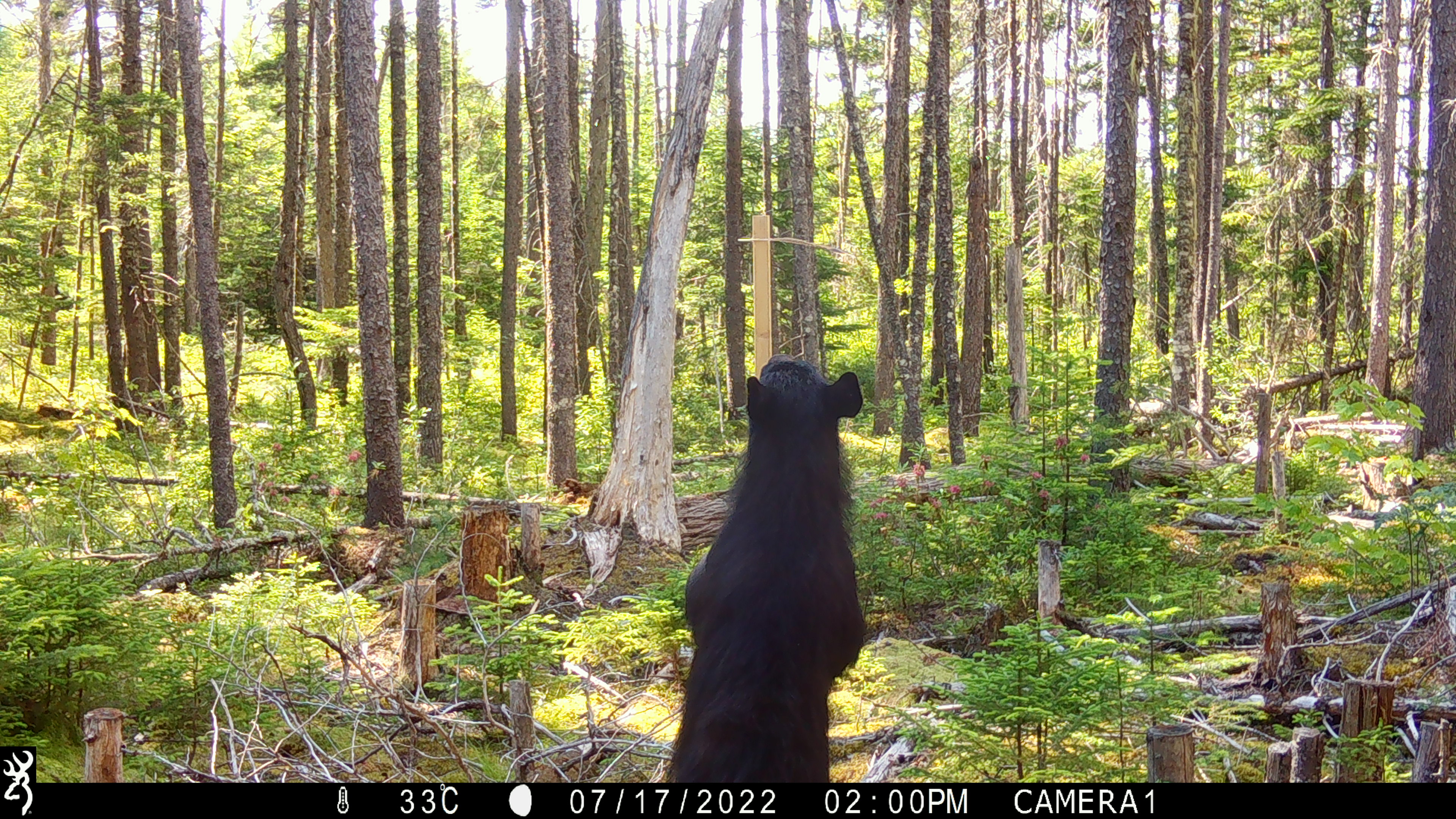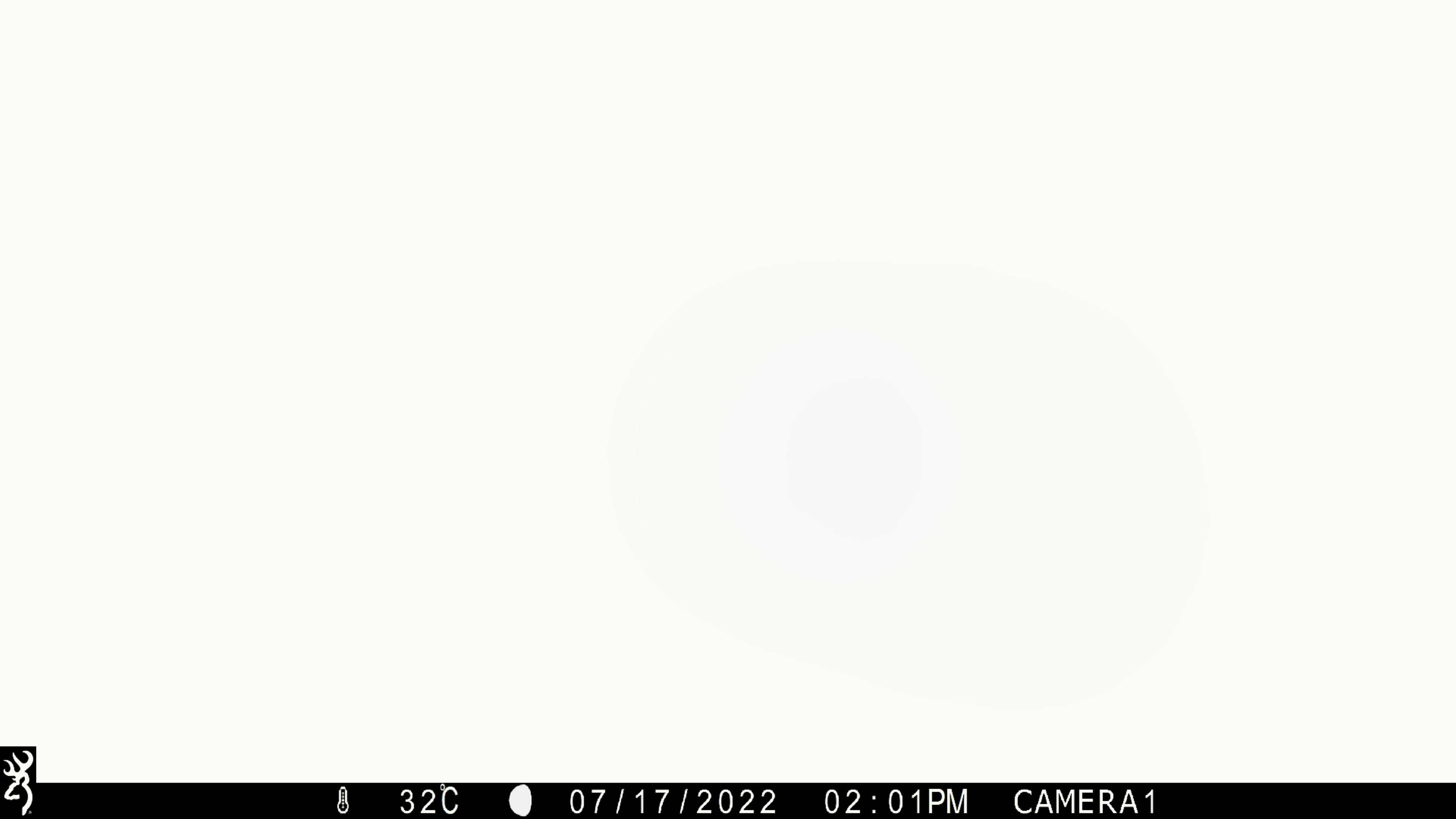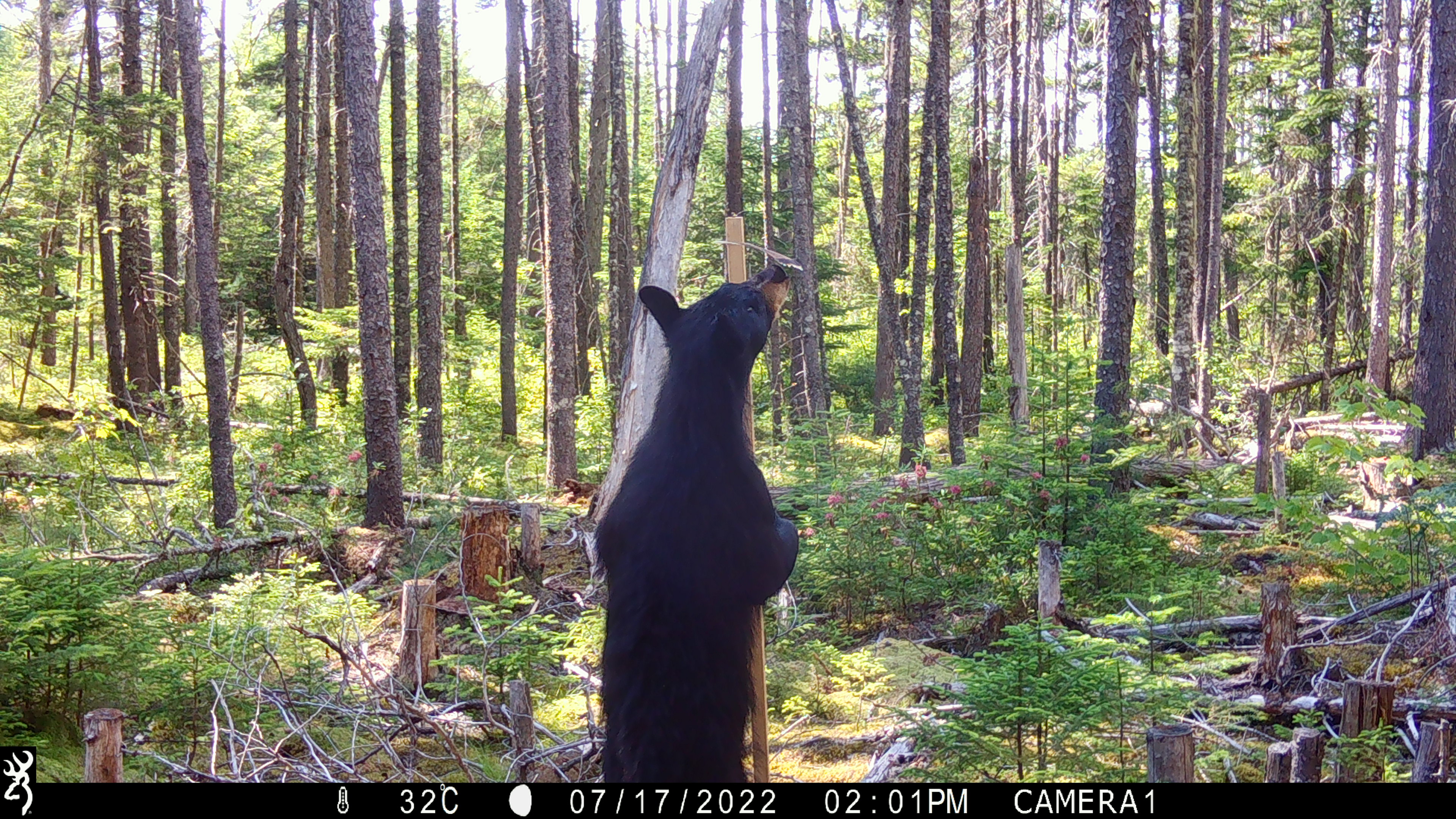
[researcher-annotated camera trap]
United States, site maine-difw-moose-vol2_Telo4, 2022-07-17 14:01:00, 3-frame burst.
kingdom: Animalia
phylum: Chordata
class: Mammalia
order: Carnivora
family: Ursidae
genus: Ursus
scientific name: Ursus americanus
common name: black bear